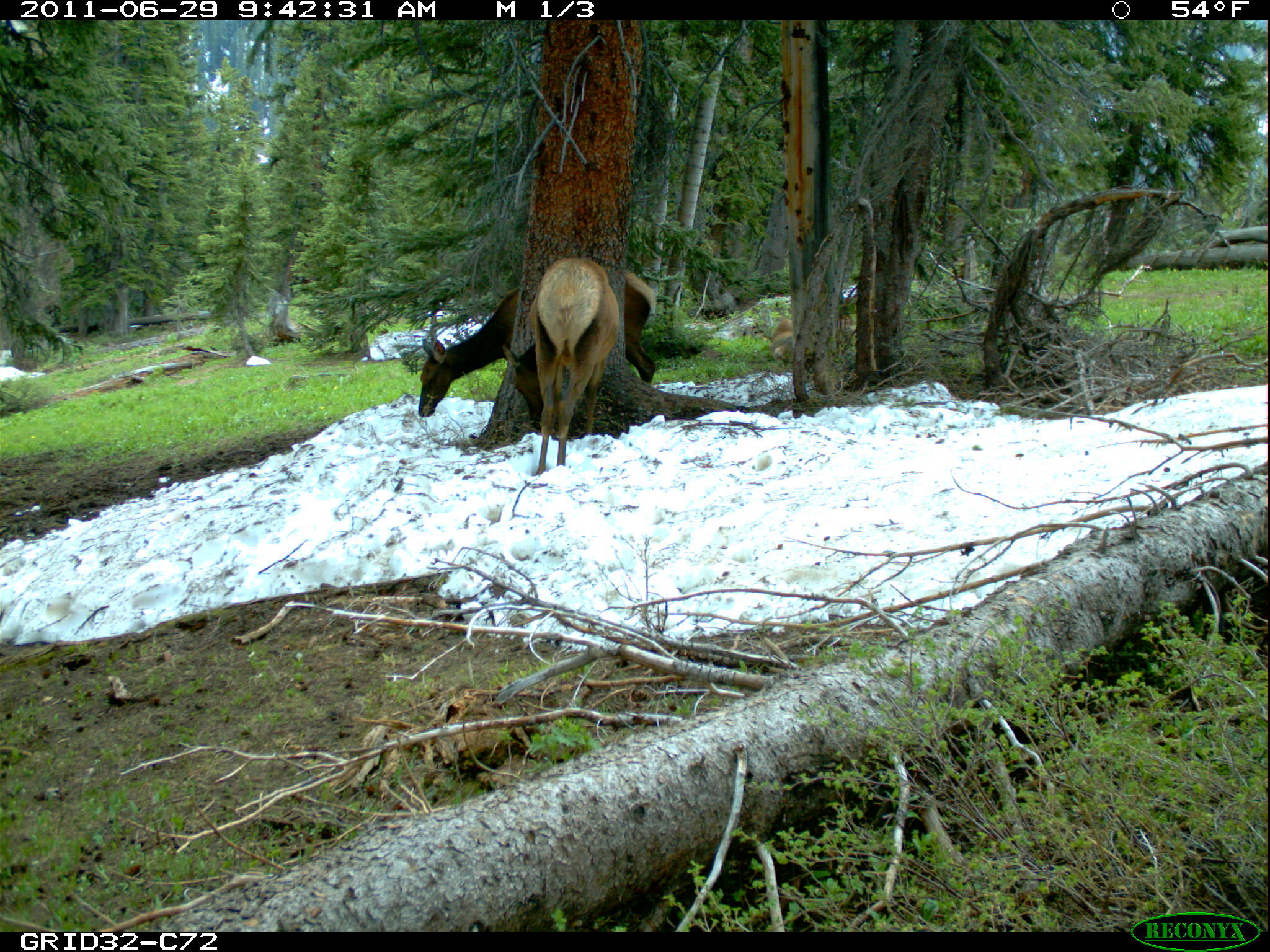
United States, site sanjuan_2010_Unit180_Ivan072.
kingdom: Animalia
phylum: Chordata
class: Mammalia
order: Artiodactyla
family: Cervidae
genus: Cervus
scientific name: Cervus elaphus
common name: red deer